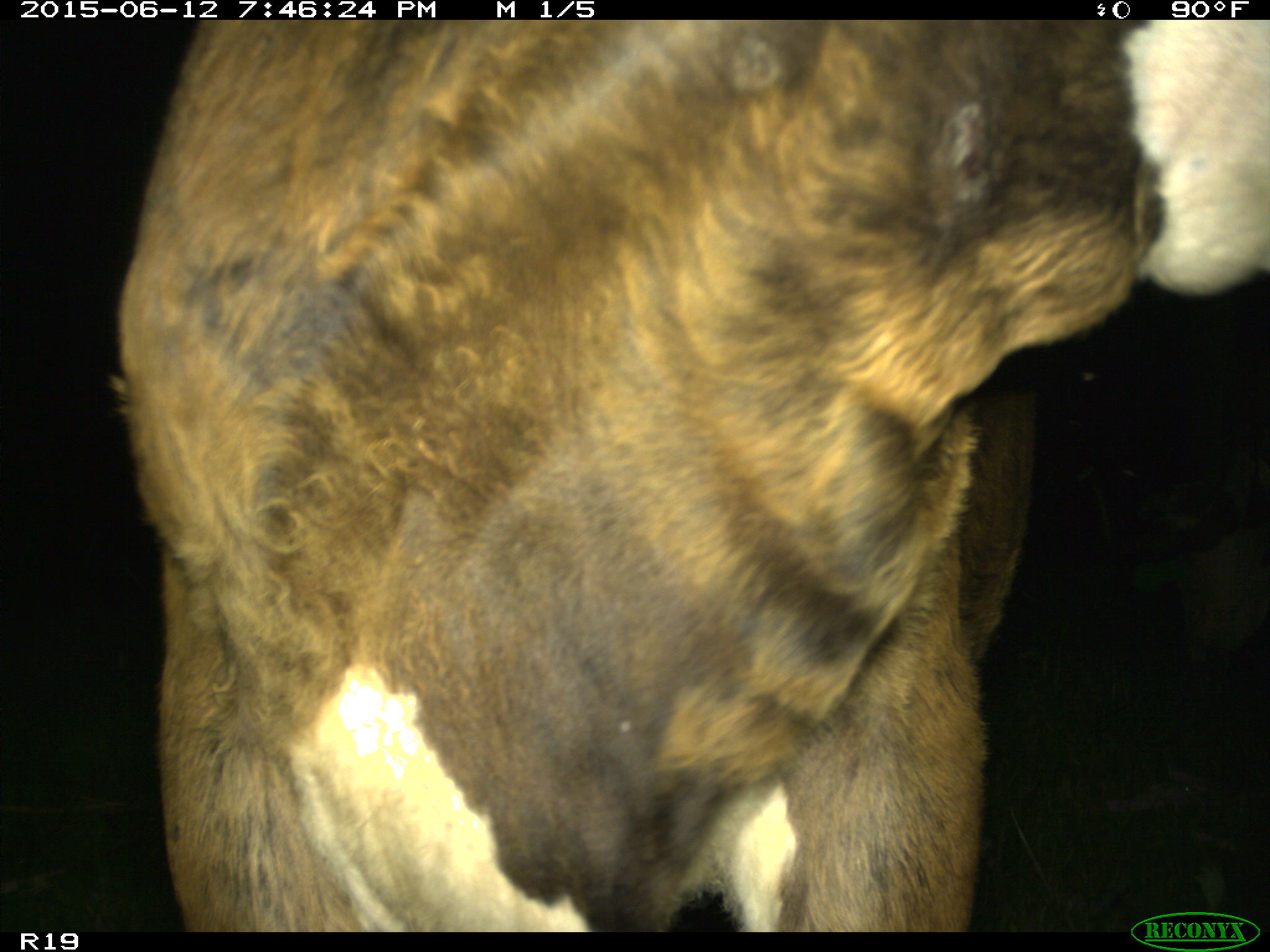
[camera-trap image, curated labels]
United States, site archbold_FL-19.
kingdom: Animalia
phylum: Chordata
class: Mammalia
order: Artiodactyla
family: Bovidae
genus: Bos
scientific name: Bos taurus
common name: domestic cow